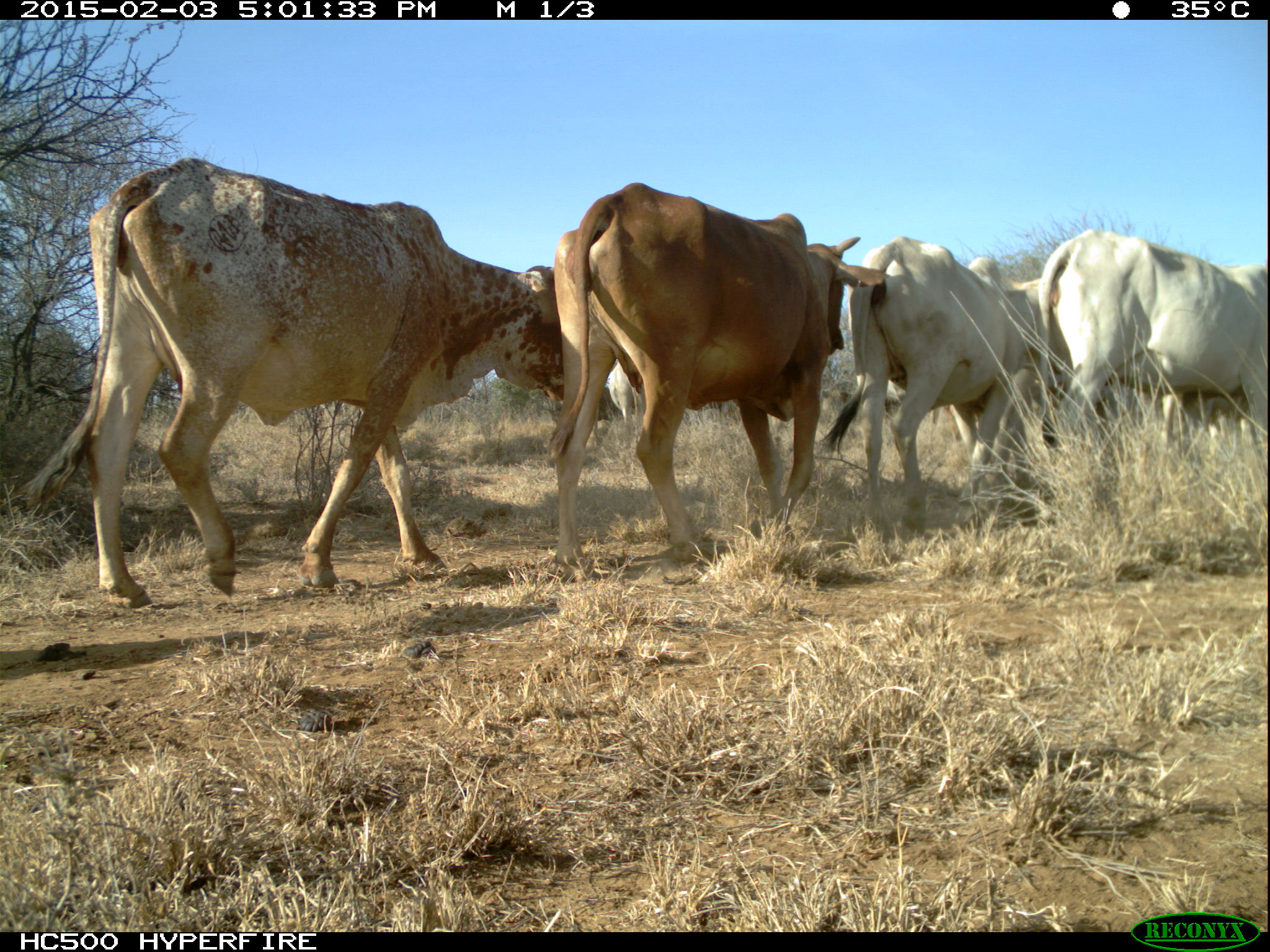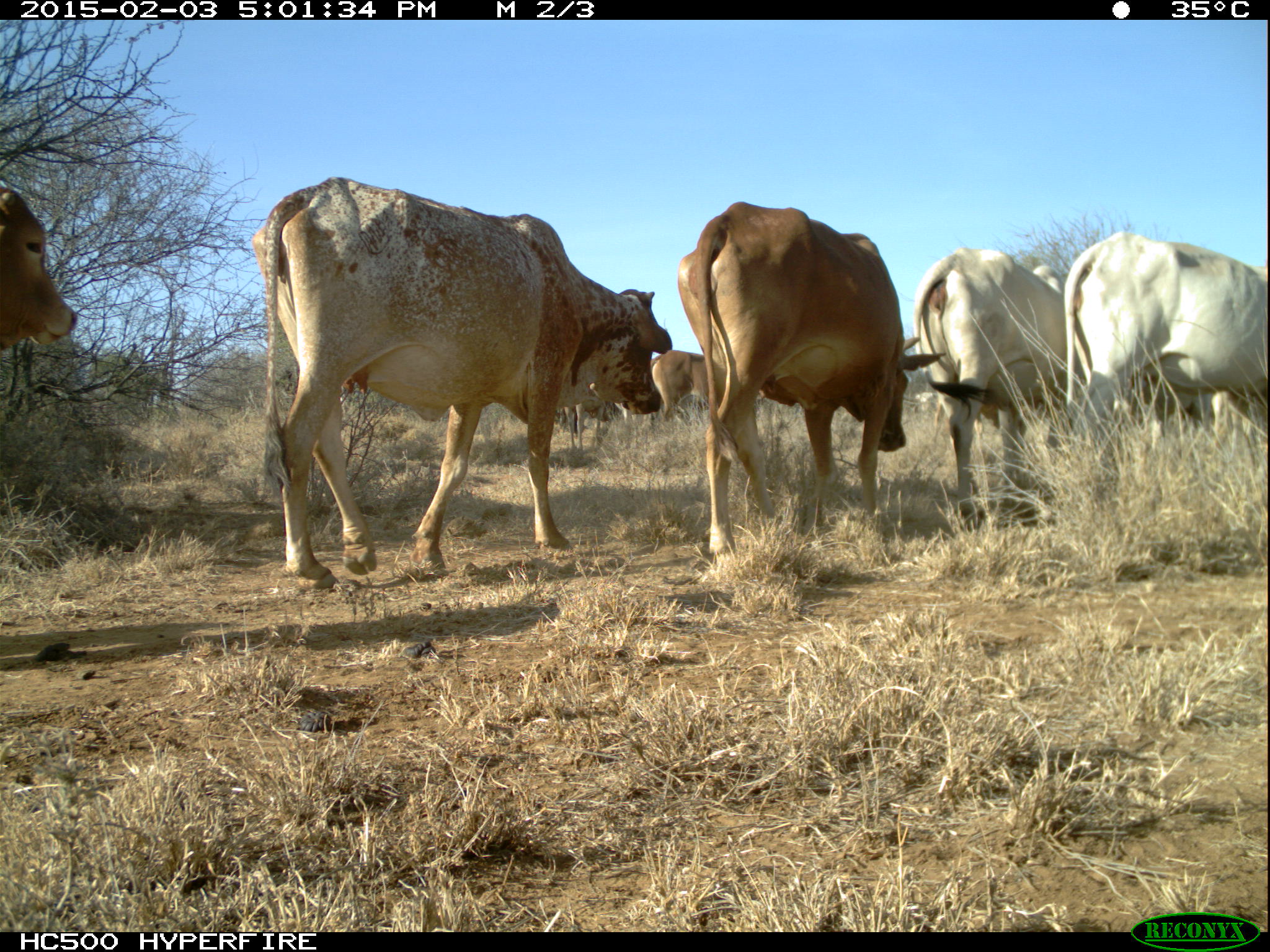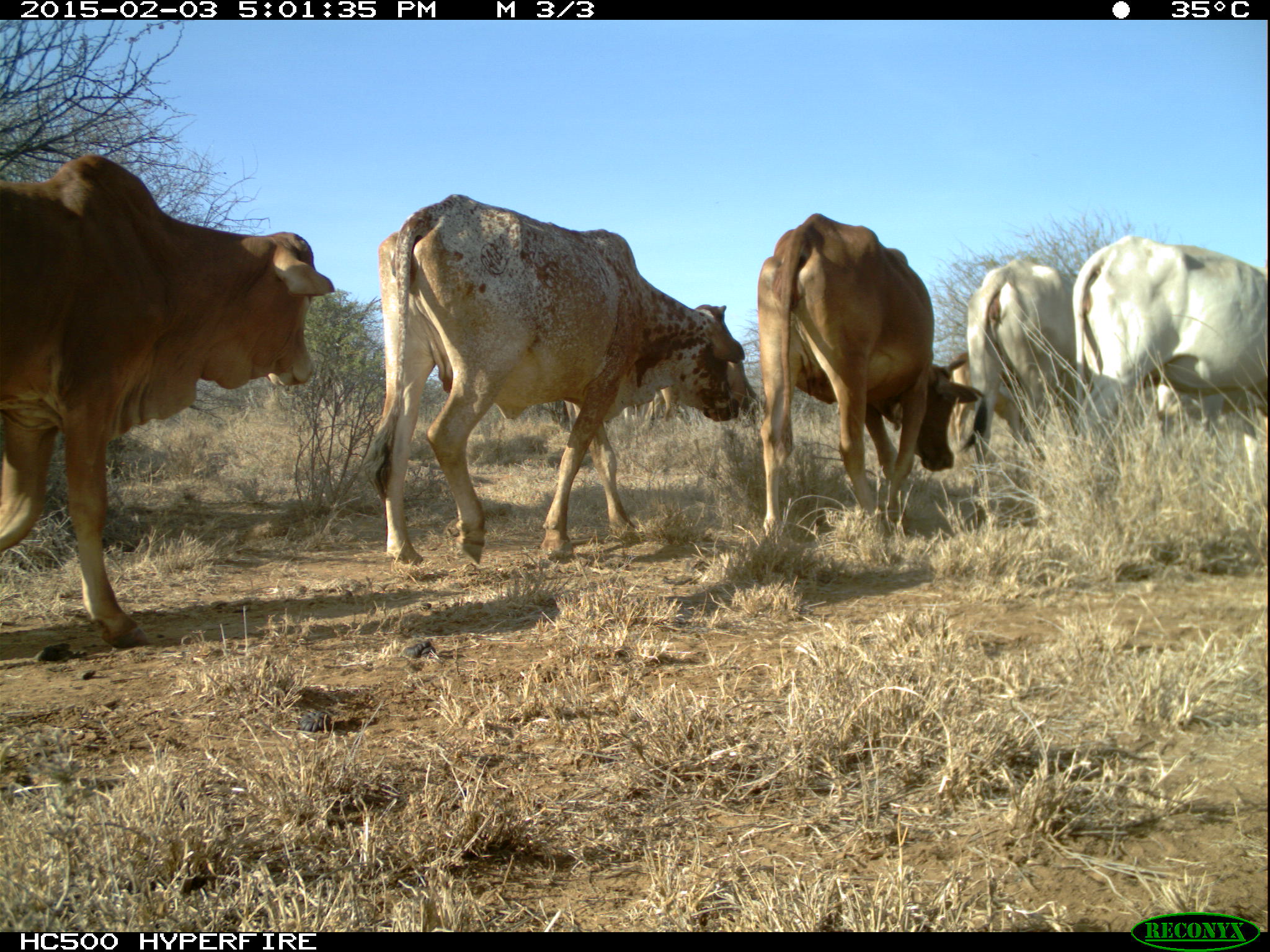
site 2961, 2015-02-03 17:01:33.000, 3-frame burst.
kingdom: Animalia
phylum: Chordata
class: Mammalia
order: Artiodactyla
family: Bovidae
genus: Bos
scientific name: Bos taurus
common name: domestic cattle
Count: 11.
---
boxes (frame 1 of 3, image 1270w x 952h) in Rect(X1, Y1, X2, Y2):
bos taurus: Rect(12, 155, 564, 610); Rect(548, 180, 891, 585); Rect(808, 231, 1043, 537); Rect(1036, 224, 1263, 460); Rect(965, 252, 1056, 493)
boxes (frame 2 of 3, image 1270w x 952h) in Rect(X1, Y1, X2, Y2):
bos taurus: Rect(249, 172, 671, 591); Rect(670, 200, 947, 558); Rect(905, 244, 1063, 529); Rect(1065, 224, 1262, 452); Rect(555, 326, 662, 452); Rect(0, 183, 78, 351); Rect(913, 364, 1027, 442); Rect(1117, 383, 1236, 451); Rect(634, 348, 709, 418); Rect(612, 388, 693, 428)